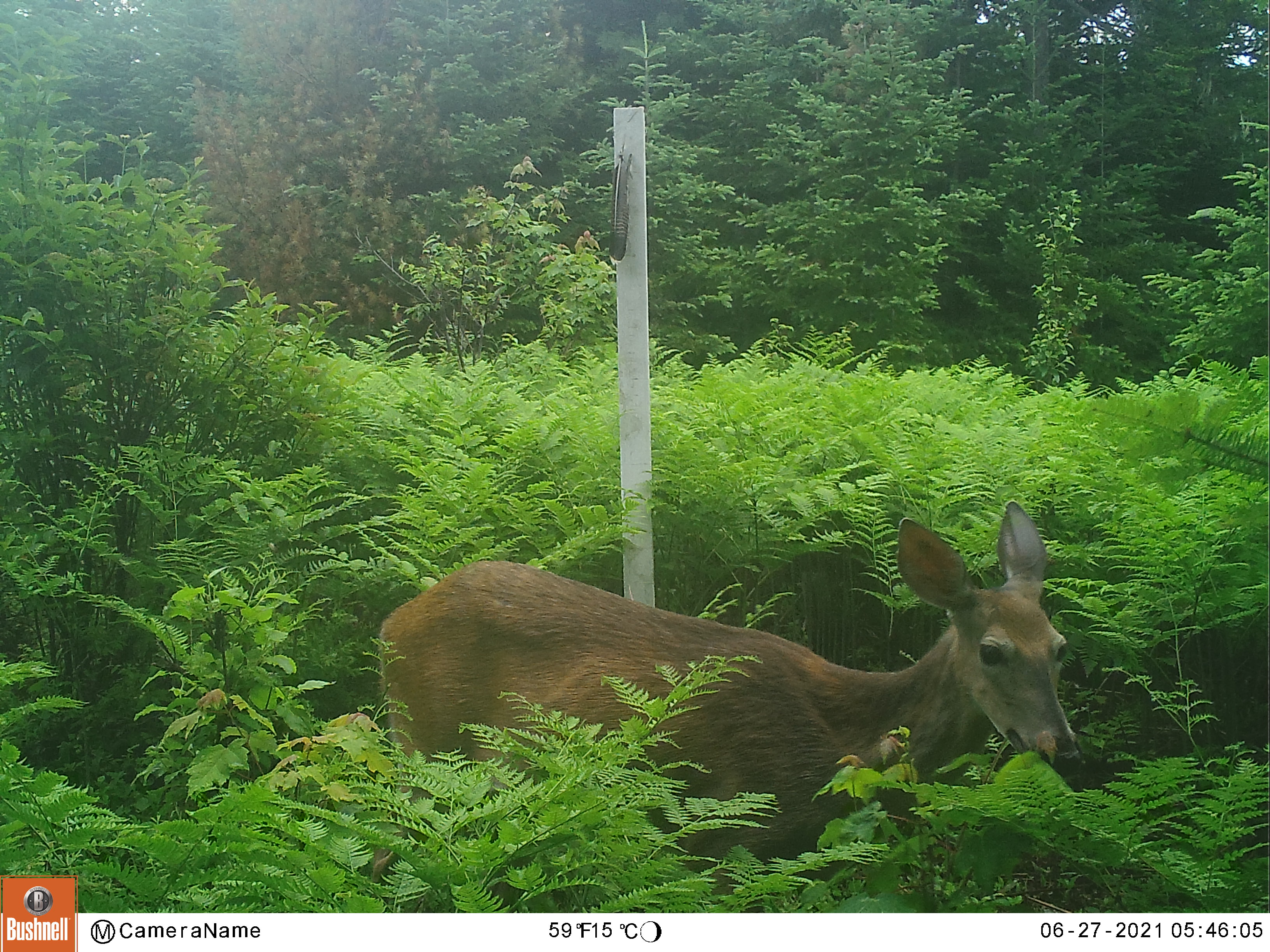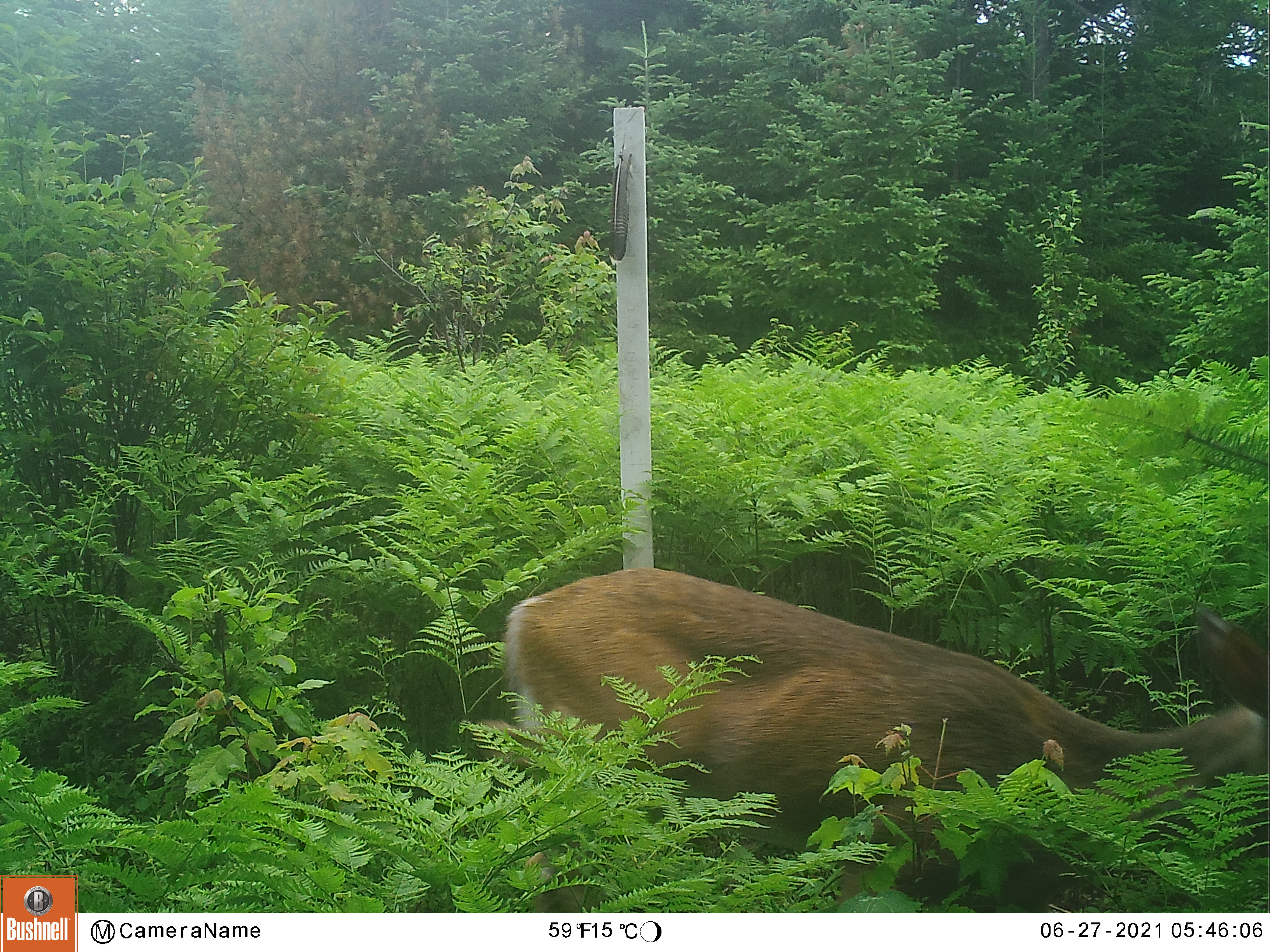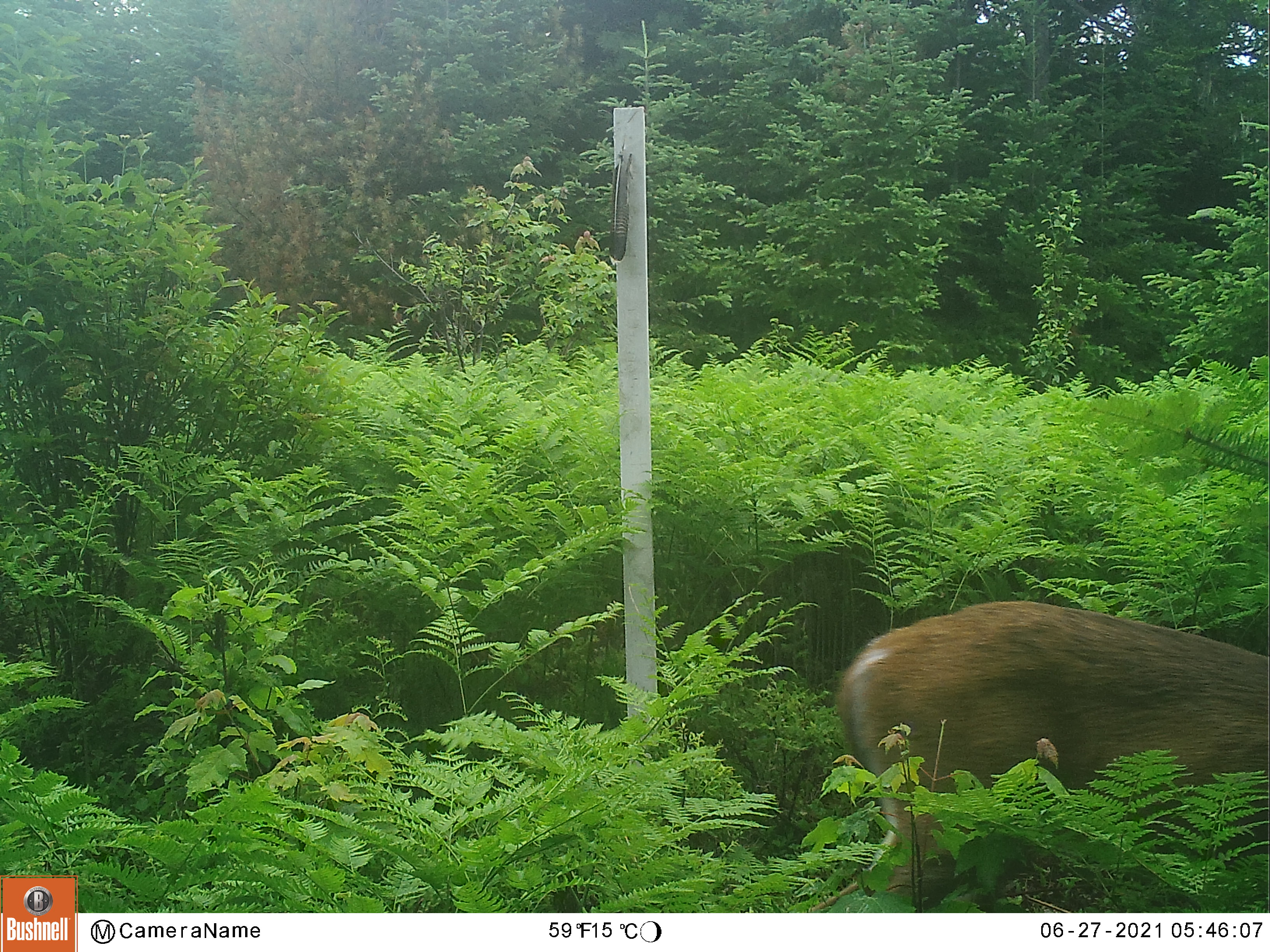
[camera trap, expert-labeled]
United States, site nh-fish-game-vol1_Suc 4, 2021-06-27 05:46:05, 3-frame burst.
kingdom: Animalia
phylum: Chordata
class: Mammalia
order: Artiodactyla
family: Cervidae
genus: Odocoileus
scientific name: Odocoileus virginianus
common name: white-tailed deer